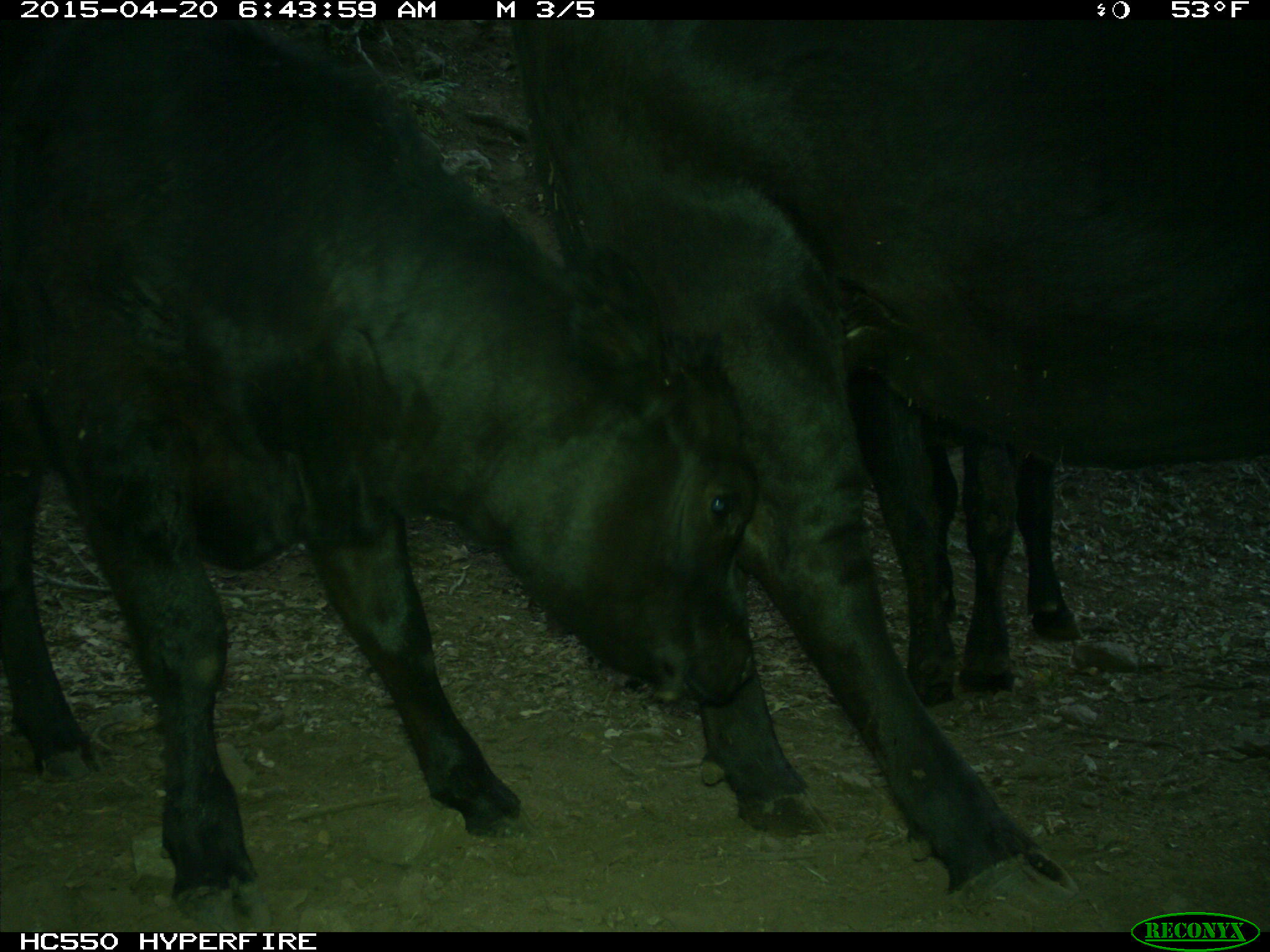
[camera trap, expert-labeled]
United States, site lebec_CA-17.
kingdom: Animalia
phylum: Chordata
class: Mammalia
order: Artiodactyla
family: Bovidae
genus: Bos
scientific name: Bos taurus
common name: domestic cow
Bos taurus (domestic cow).